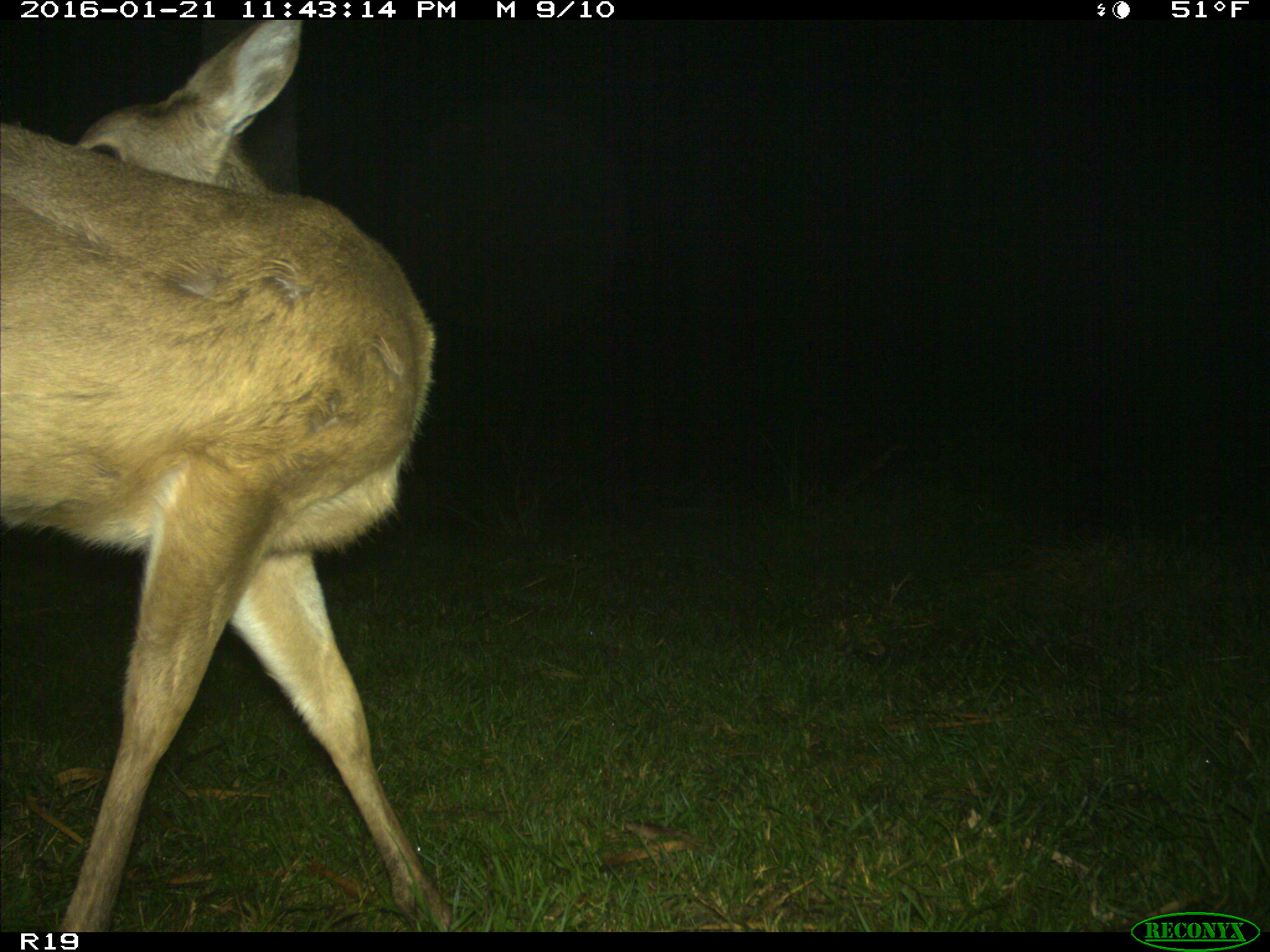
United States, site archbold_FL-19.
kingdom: Animalia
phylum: Chordata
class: Mammalia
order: Artiodactyla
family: Cervidae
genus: Odocoileus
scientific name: Odocoileus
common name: deer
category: unidentified deer